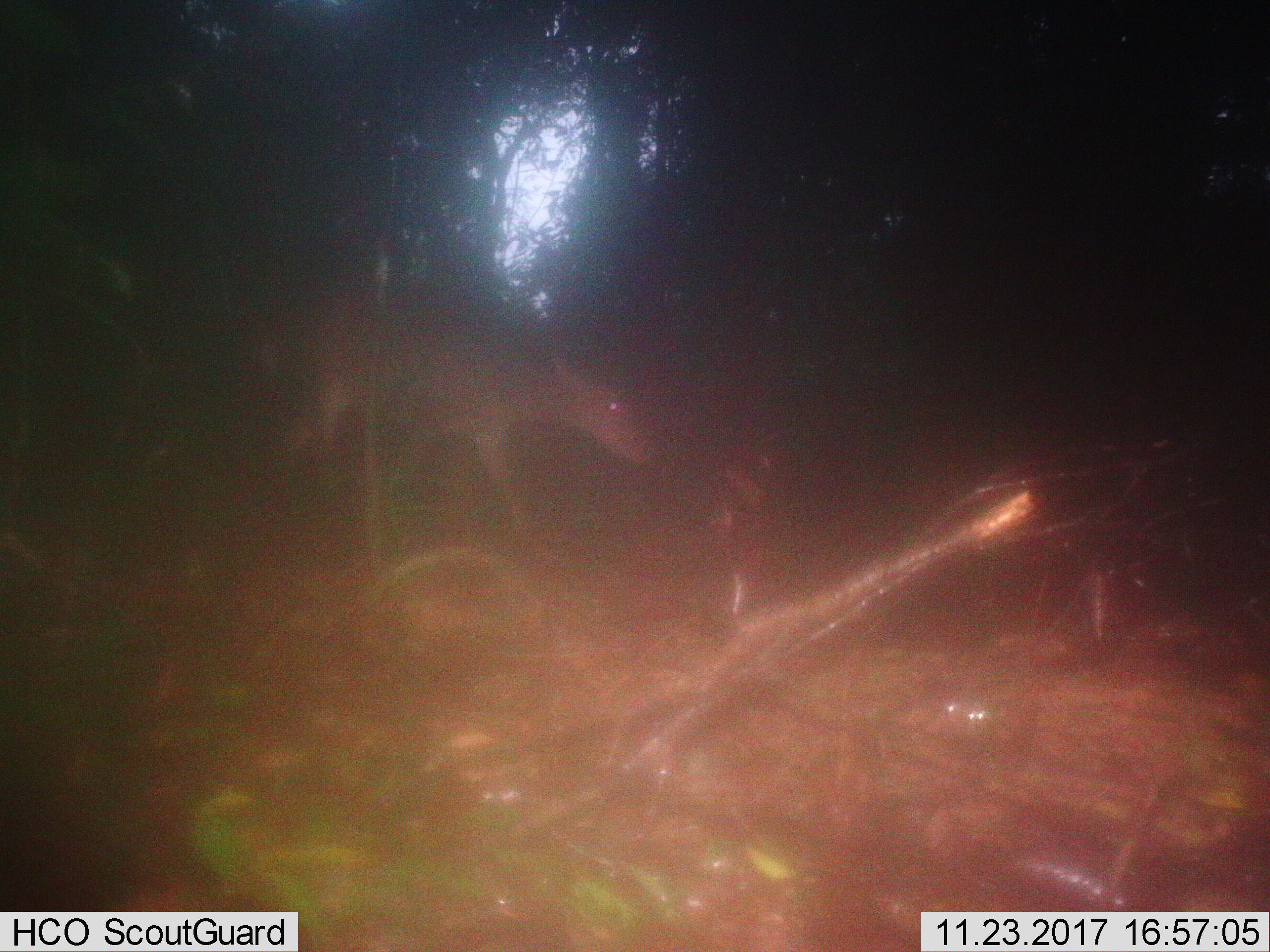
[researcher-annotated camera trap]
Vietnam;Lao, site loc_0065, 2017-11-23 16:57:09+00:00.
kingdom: Animalia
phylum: Chordata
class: Mammalia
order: Artiodactyla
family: Cervidae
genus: Muntiacus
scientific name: Muntiacus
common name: muntjacs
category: unidentified muntjac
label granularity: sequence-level